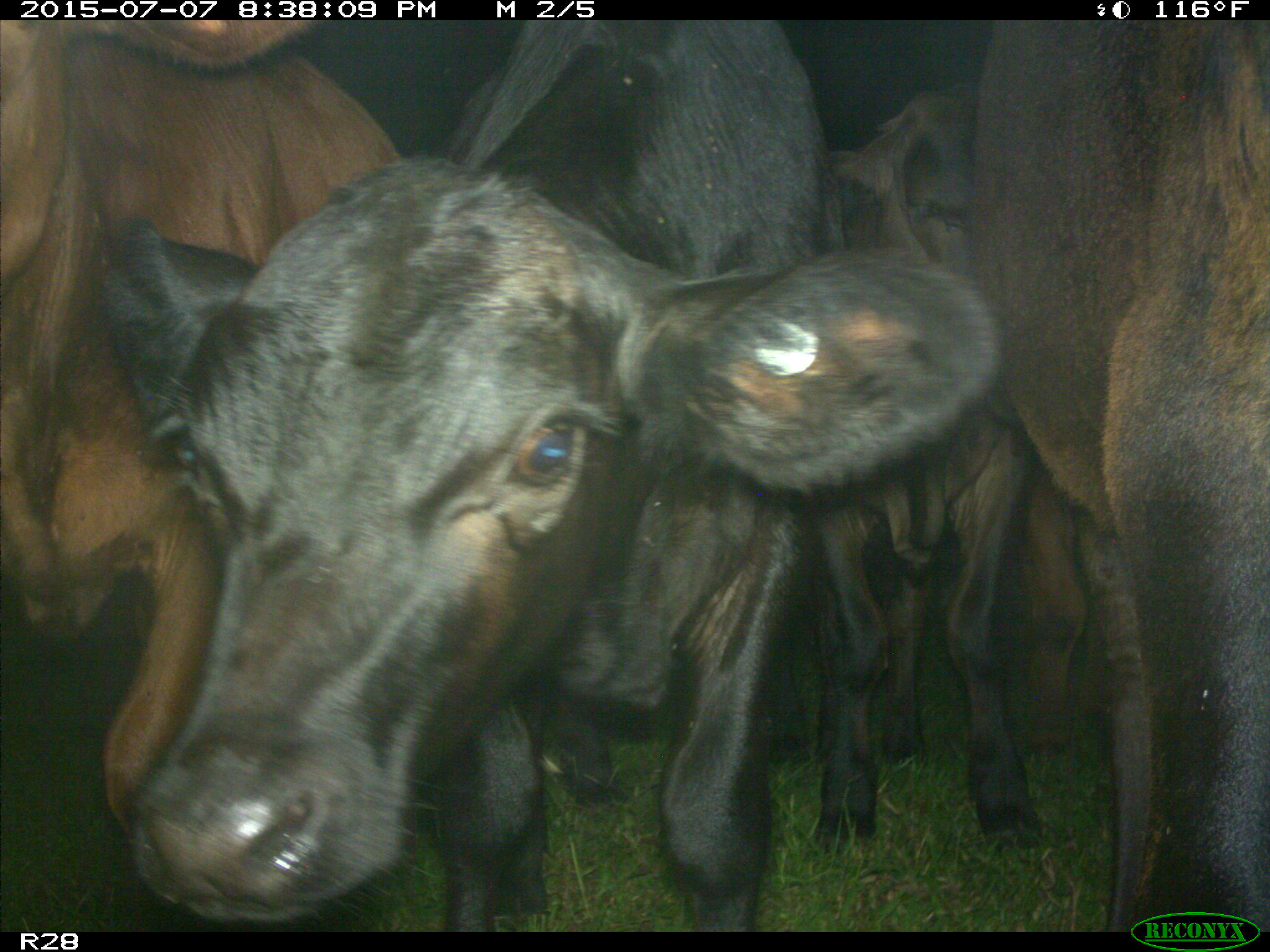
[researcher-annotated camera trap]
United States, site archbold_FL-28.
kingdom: Animalia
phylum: Chordata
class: Mammalia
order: Artiodactyla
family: Bovidae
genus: Bos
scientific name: Bos taurus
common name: domestic cow